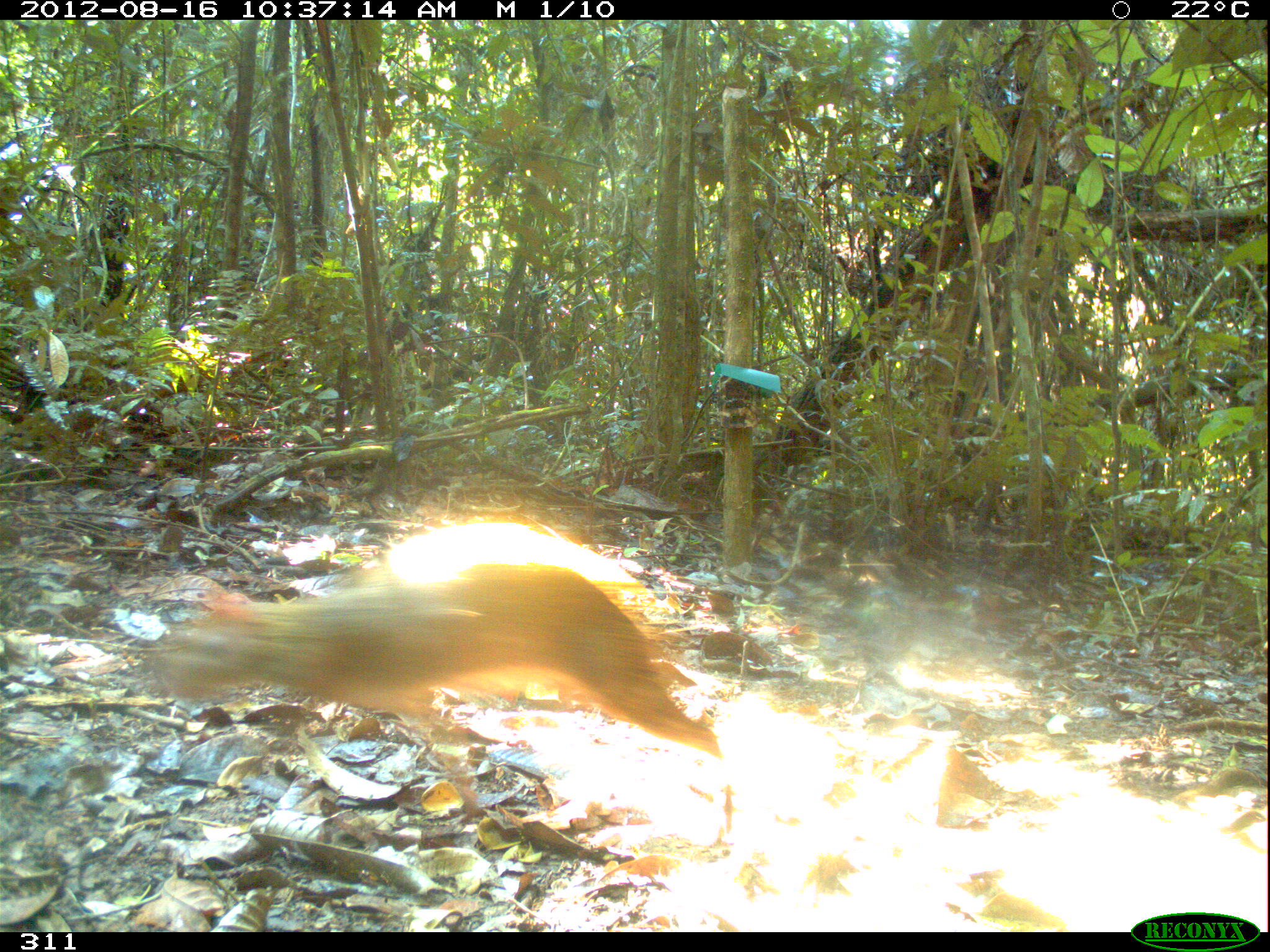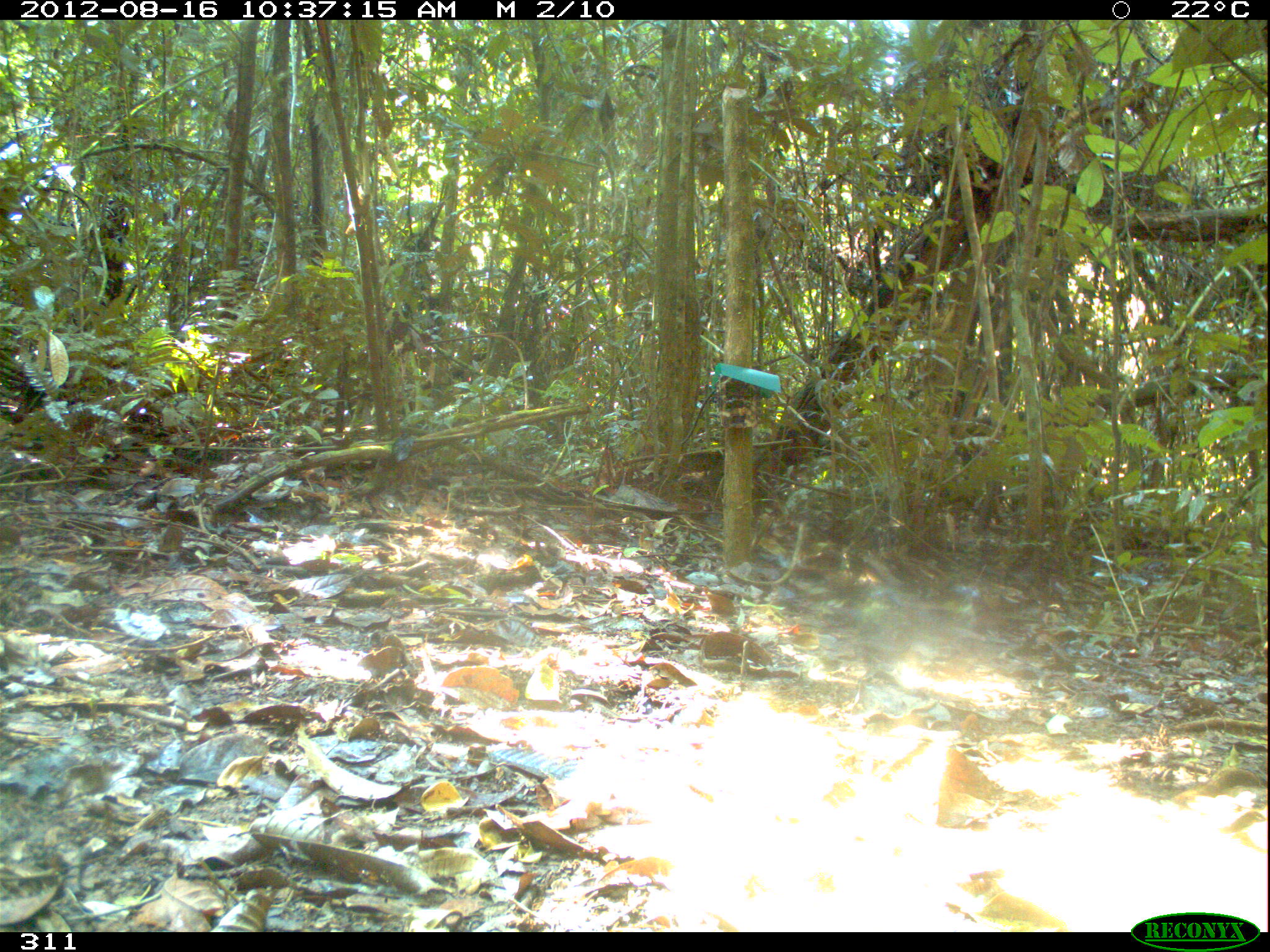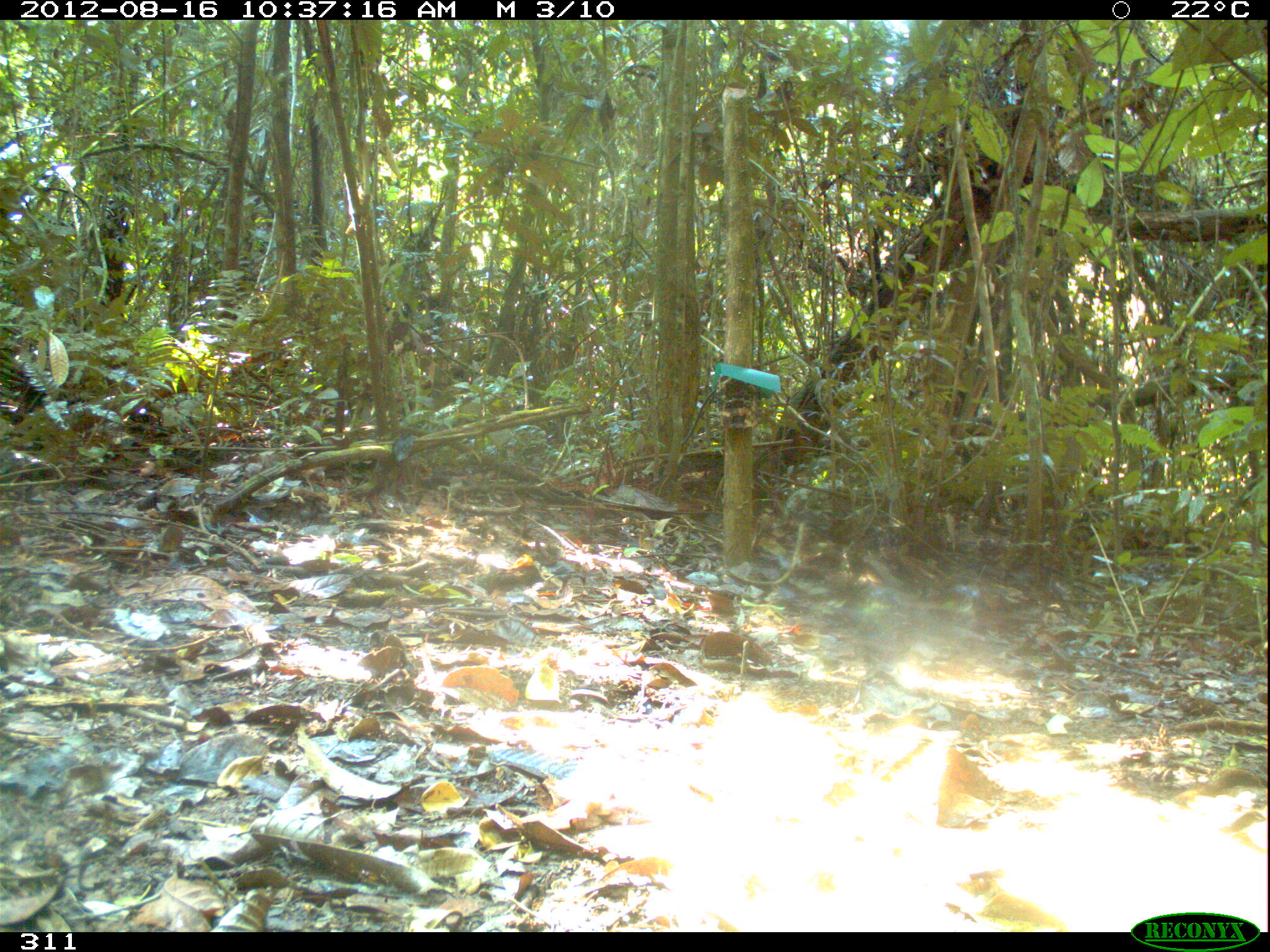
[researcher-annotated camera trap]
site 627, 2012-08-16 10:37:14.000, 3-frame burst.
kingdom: Animalia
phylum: Chordata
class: Mammalia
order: Rodentia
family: Dasyproctidae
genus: Dasyprocta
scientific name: Dasyprocta punctata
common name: central american agouti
Dasyprocta punctata (central american agouti).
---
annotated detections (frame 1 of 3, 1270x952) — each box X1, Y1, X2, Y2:
dasyprocta punctata: 154, 514, 739, 844